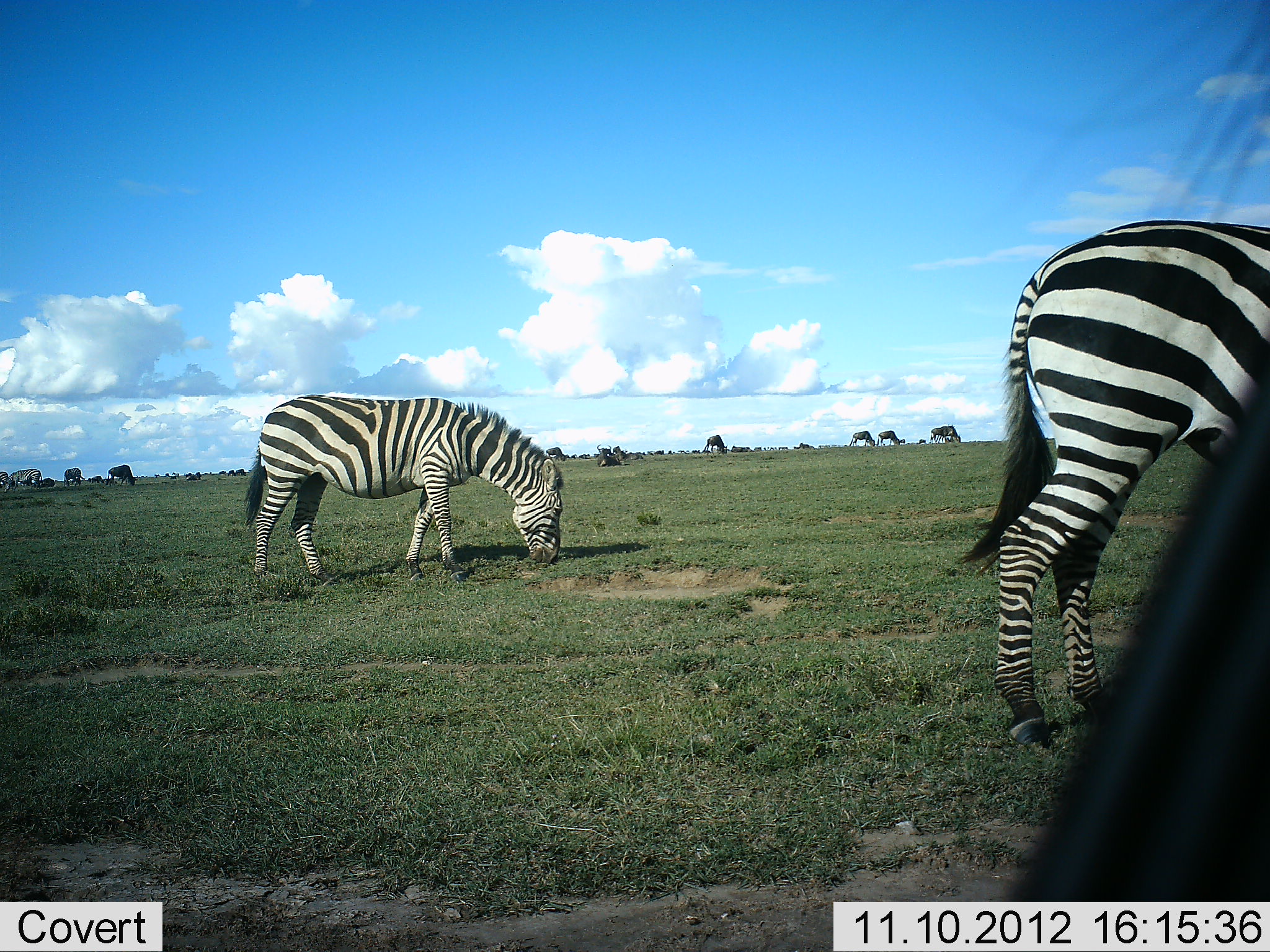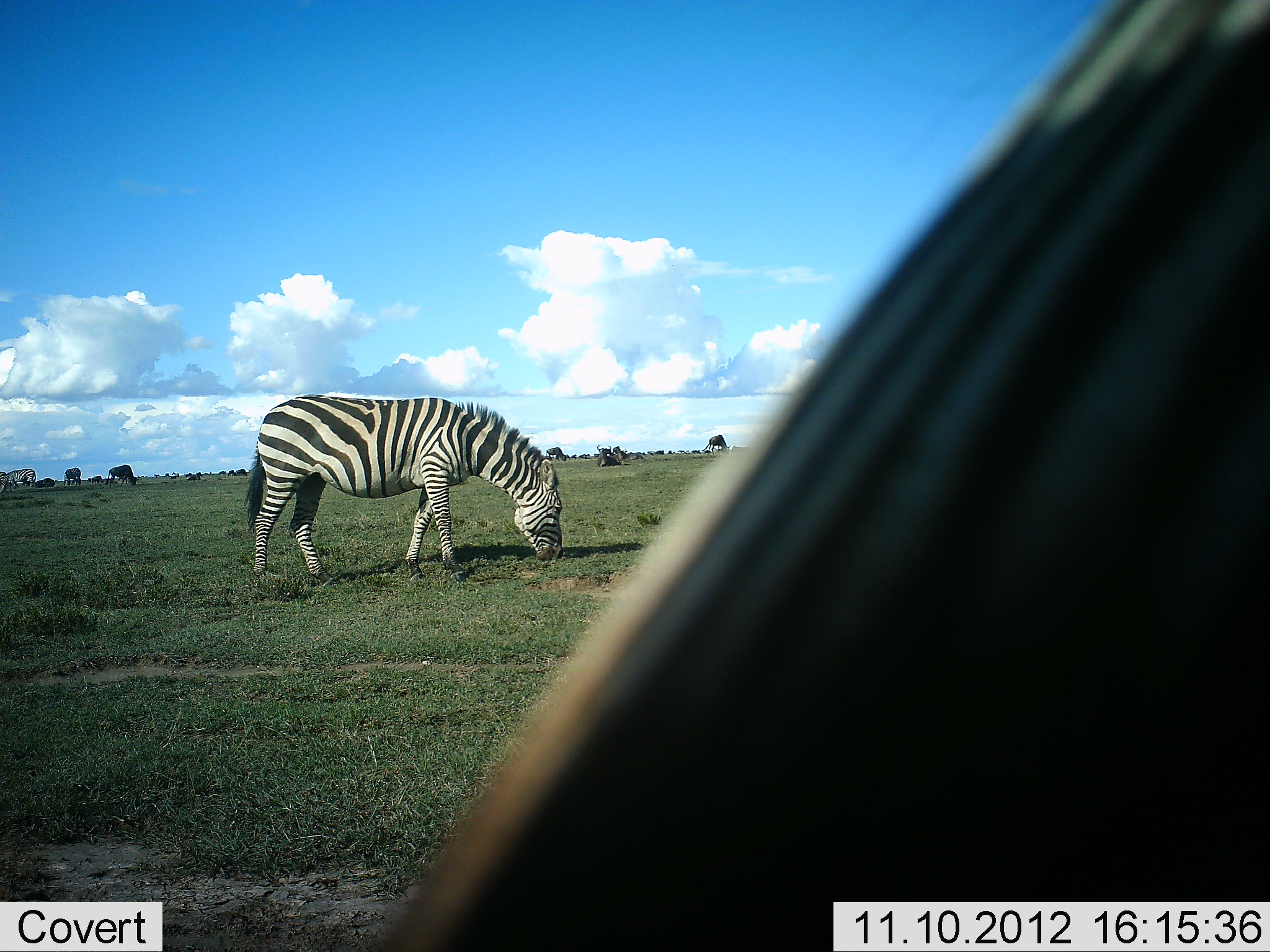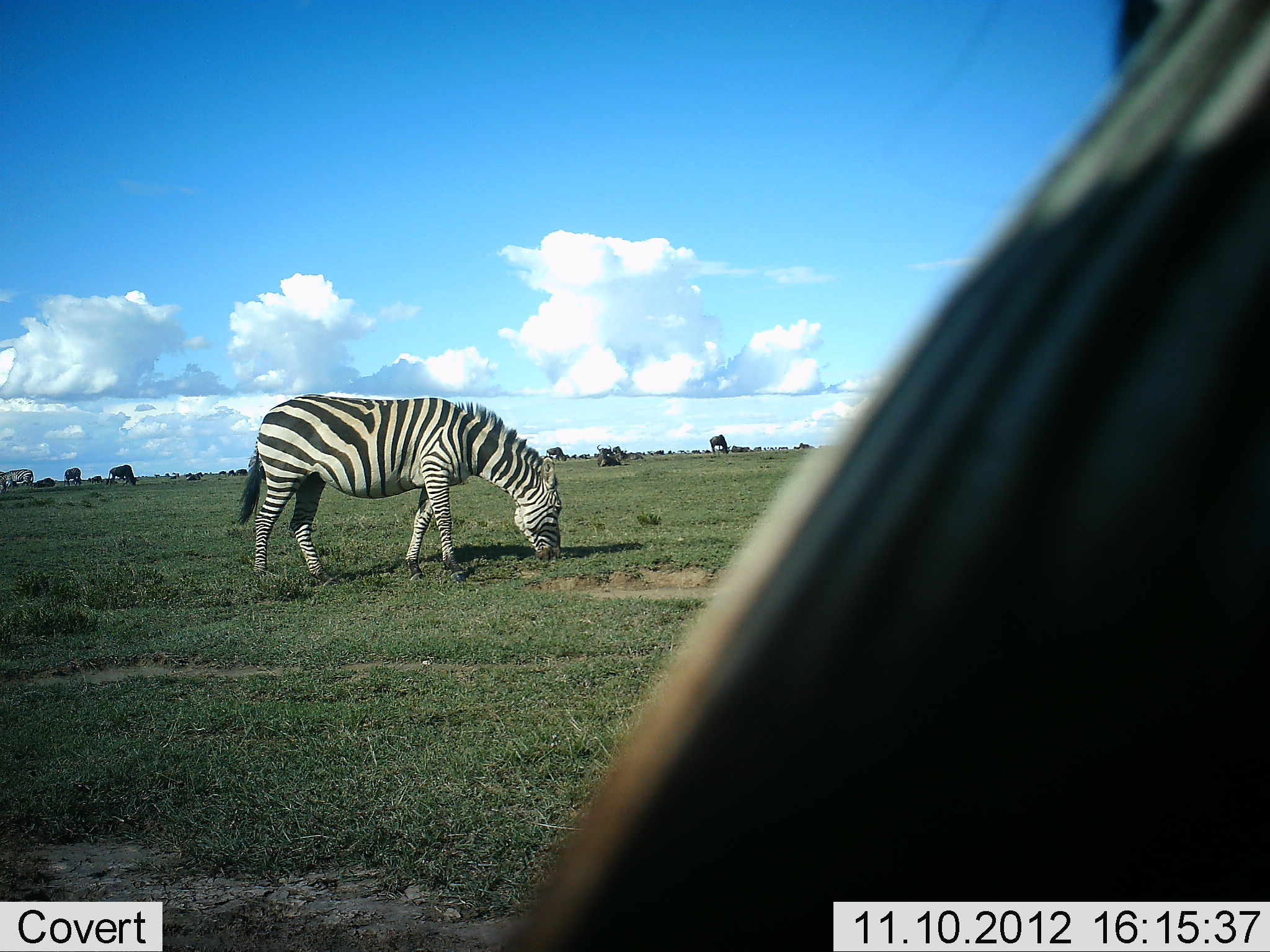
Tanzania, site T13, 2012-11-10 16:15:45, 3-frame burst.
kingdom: Animalia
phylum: Chordata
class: Mammalia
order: Artiodactyla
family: Bovidae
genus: Connochaetes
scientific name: Connochaetes taurinus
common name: blue wildebeest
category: wildebeest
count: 9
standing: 30%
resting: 30%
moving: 20%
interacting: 0%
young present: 20%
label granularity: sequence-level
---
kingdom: Animalia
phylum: Chordata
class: Mammalia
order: Perissodactyla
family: Equidae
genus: Equus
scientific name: Equus quagga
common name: plains zebra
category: zebra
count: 4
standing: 56%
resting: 6%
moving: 12%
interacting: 0%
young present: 0%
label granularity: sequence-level